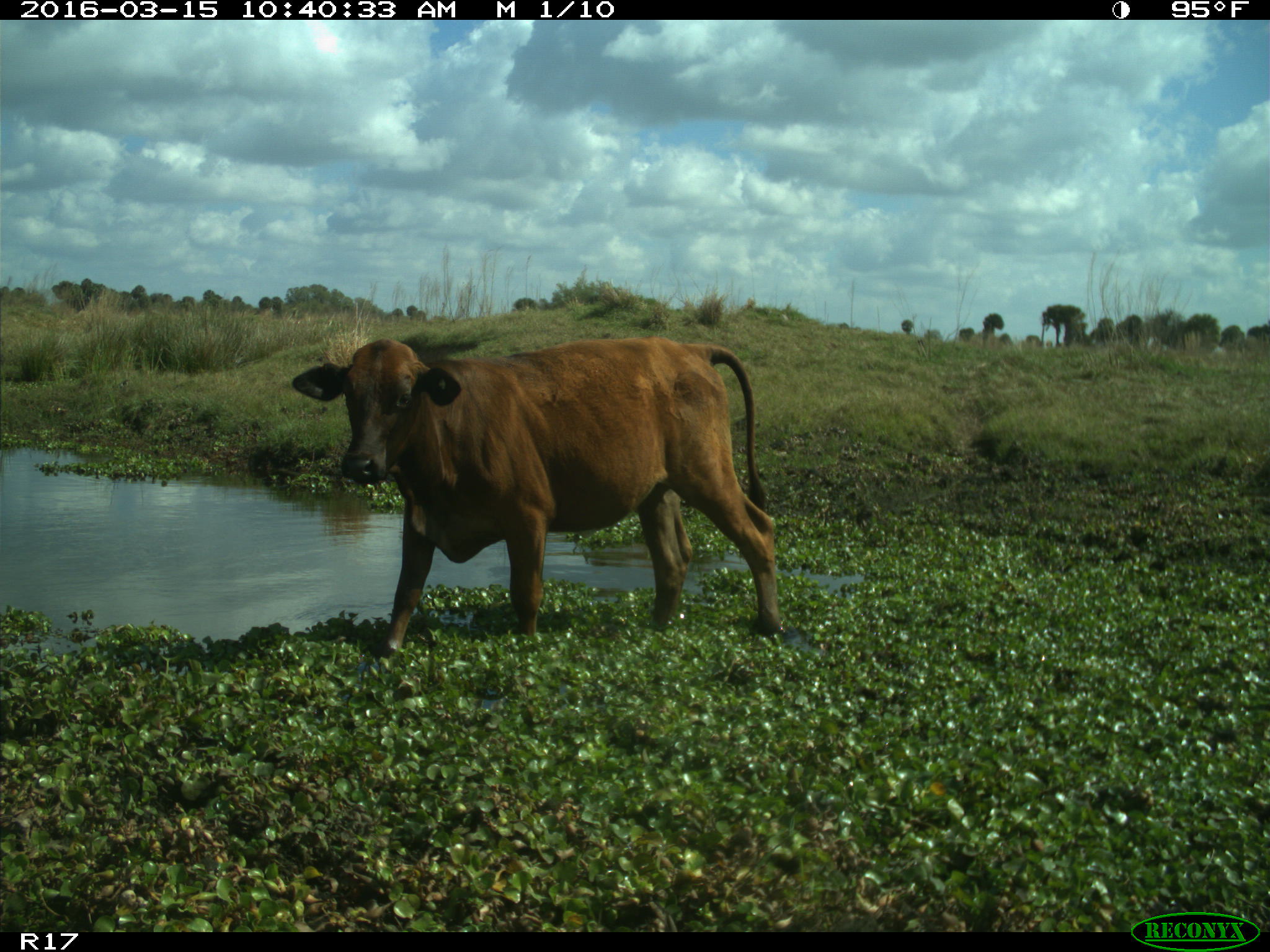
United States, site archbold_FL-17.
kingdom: Animalia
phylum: Chordata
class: Mammalia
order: Artiodactyla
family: Bovidae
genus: Bos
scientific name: Bos taurus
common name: domestic cow